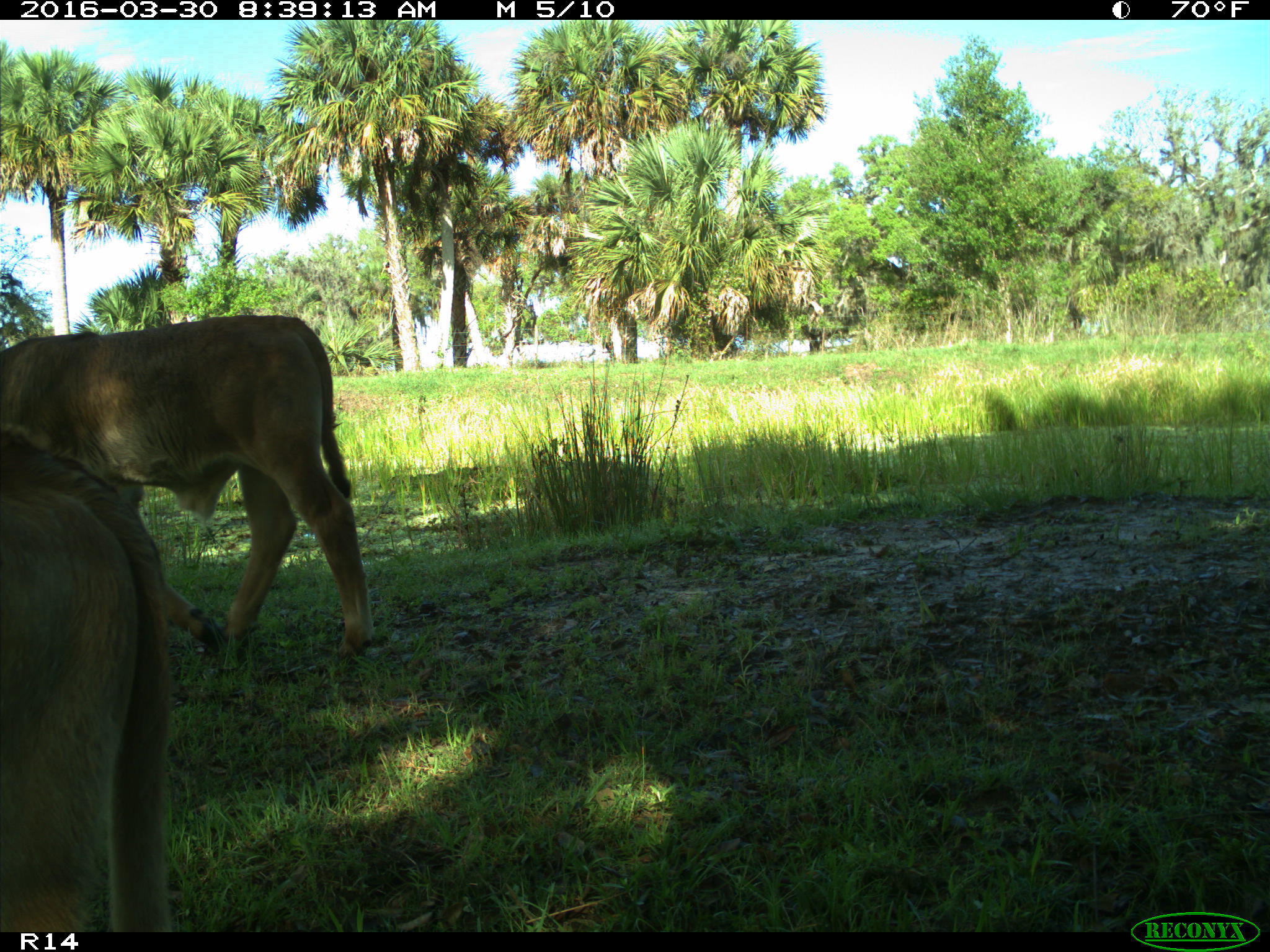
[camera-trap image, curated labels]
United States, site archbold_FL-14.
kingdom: Animalia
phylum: Chordata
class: Mammalia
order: Artiodactyla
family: Bovidae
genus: Bos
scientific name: Bos taurus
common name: domestic cow